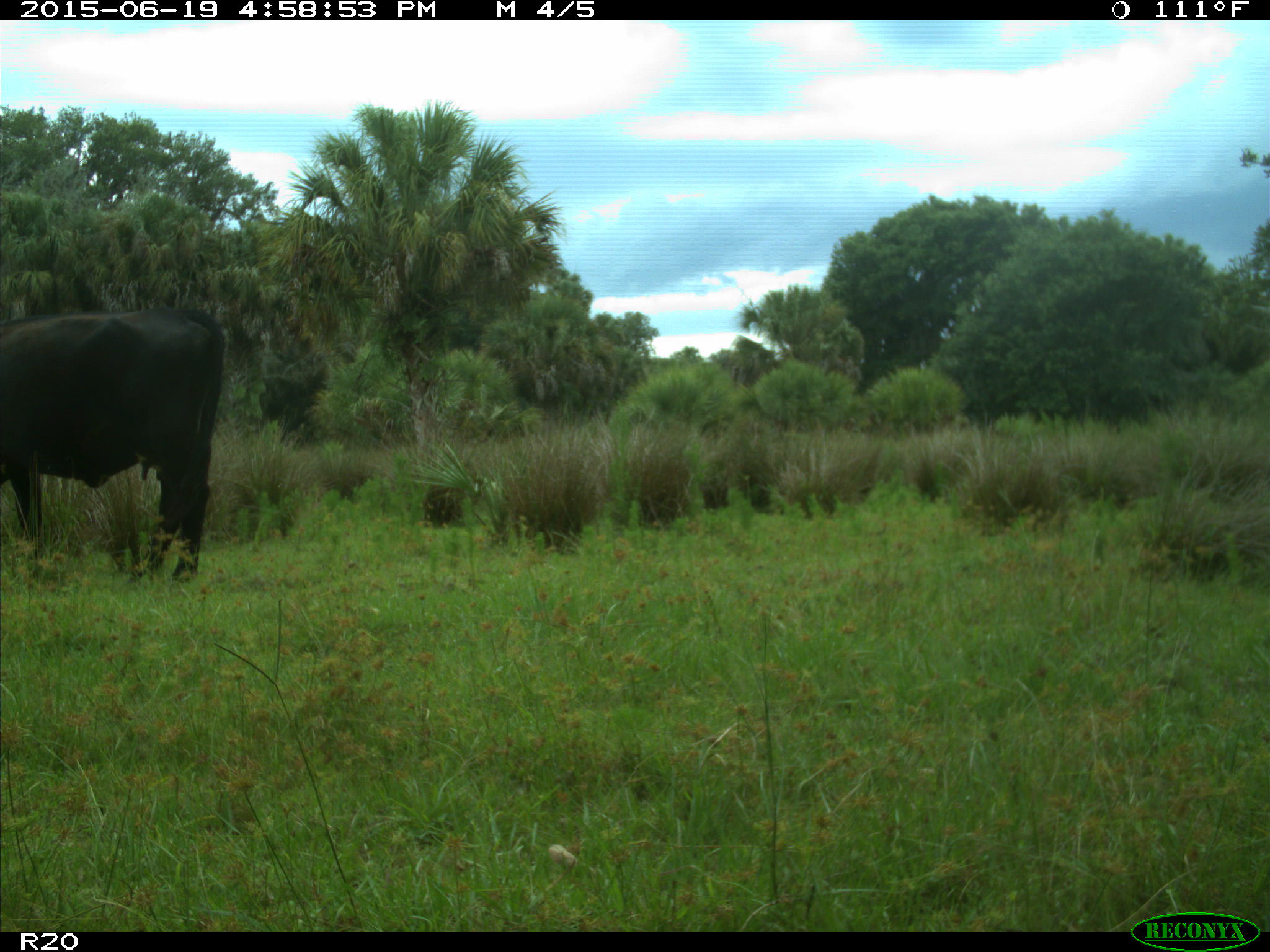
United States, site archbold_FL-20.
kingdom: Animalia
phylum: Chordata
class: Mammalia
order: Artiodactyla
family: Bovidae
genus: Bos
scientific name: Bos taurus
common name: domestic cow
Bos taurus (domestic cow).